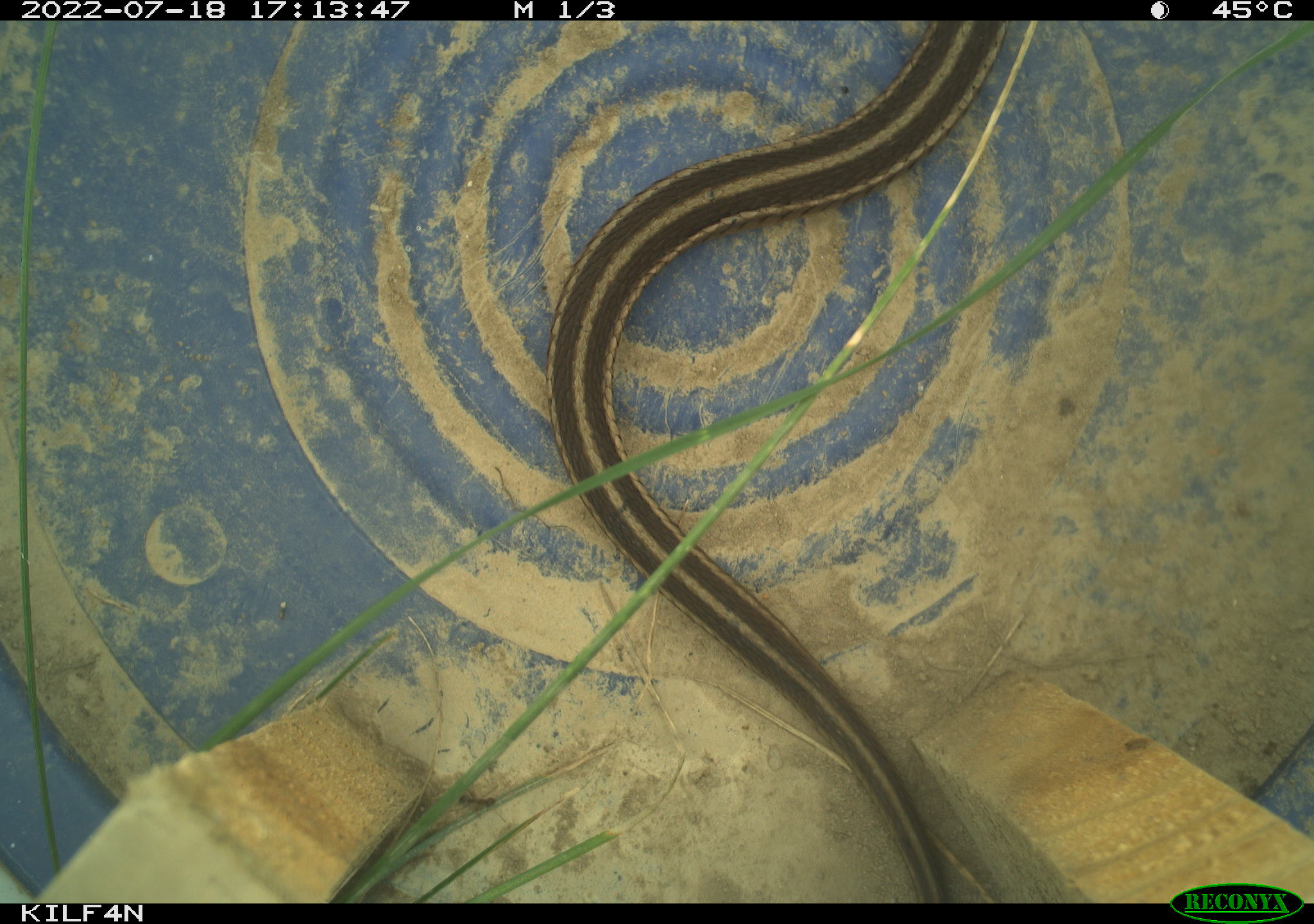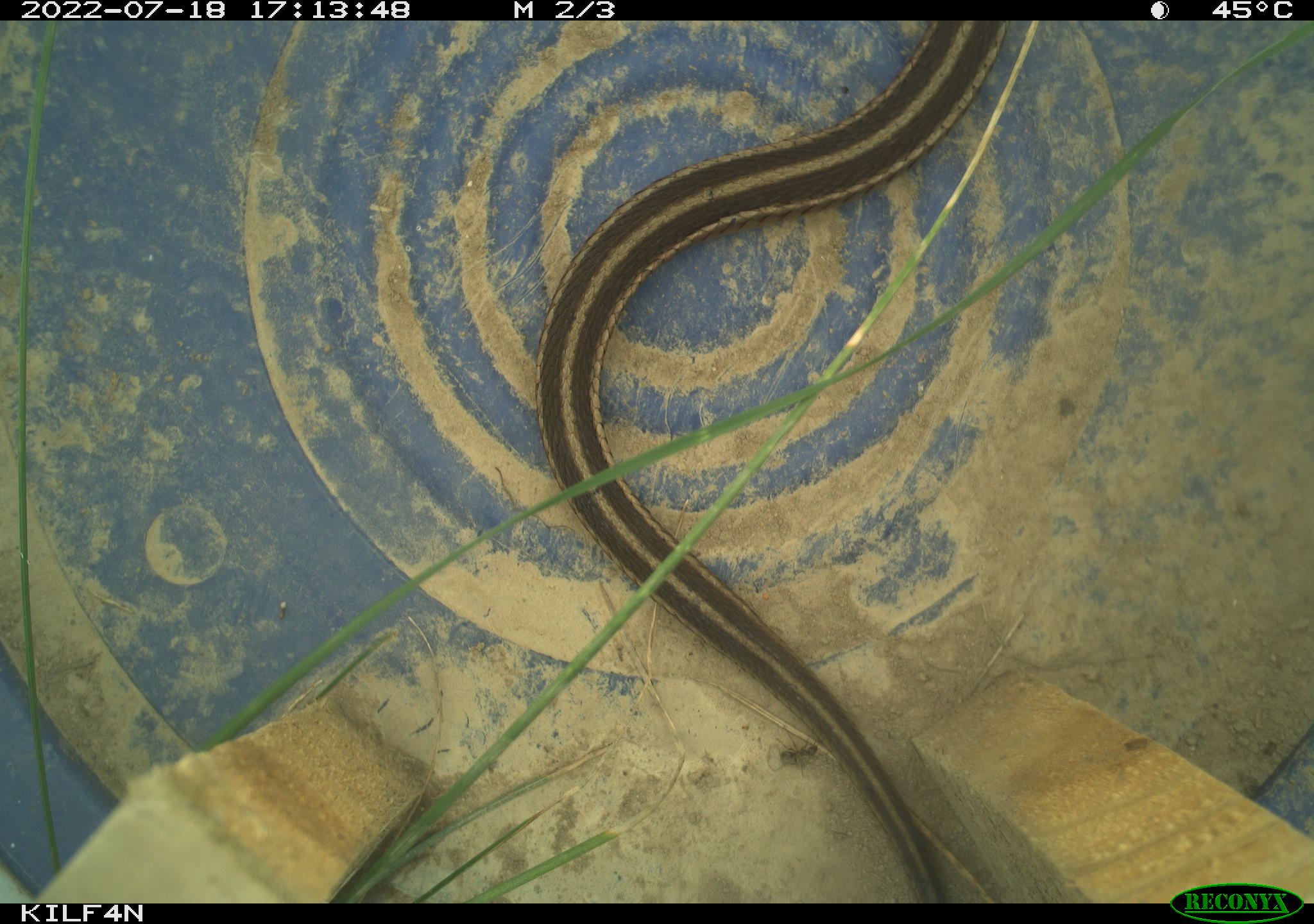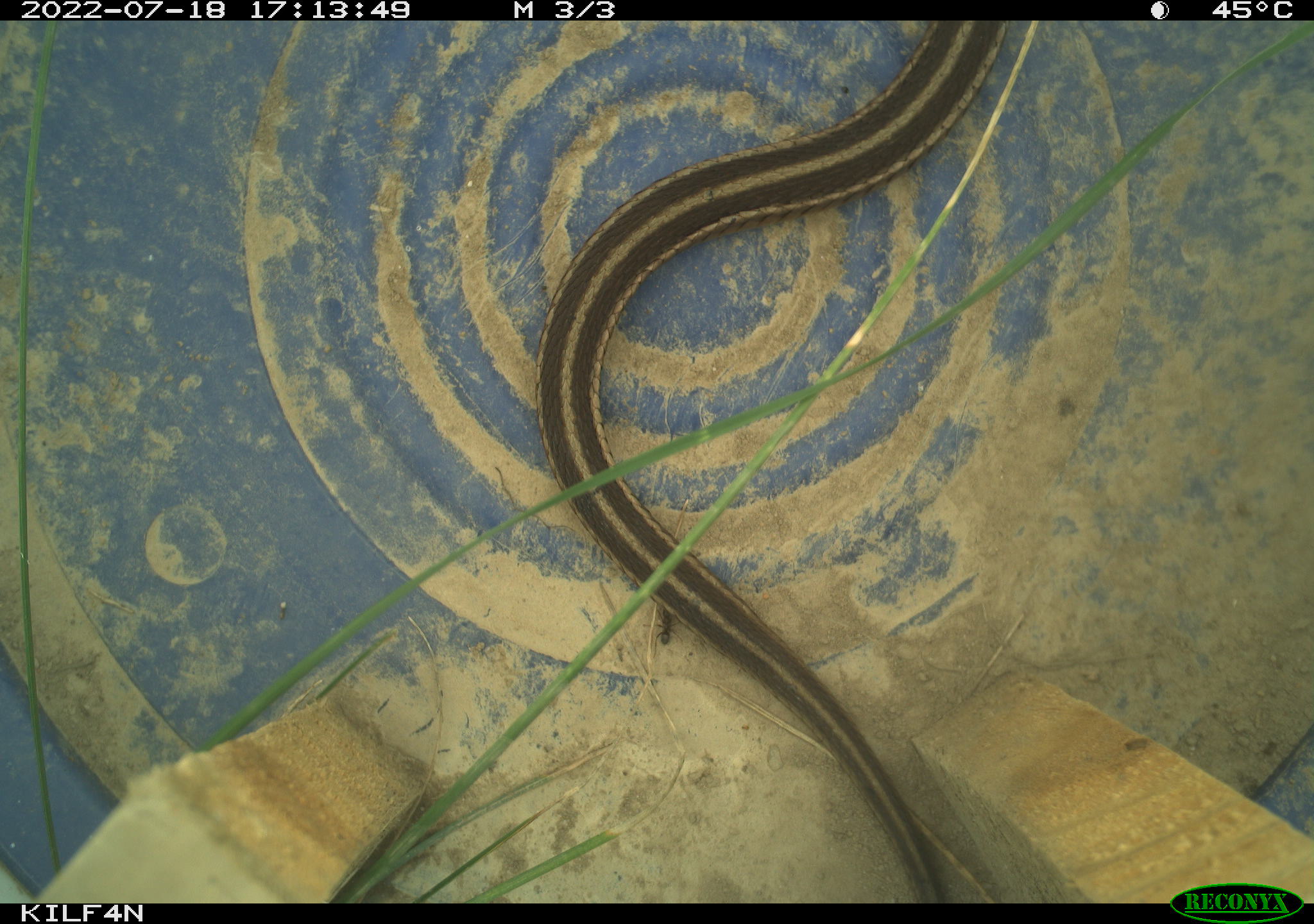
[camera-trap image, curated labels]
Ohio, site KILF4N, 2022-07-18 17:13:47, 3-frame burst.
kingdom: Animalia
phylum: Chordata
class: Reptilia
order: Squamata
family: Colubridae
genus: Thamnophis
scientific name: Thamnophis sirtalis sirtalis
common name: eastern gartersnake